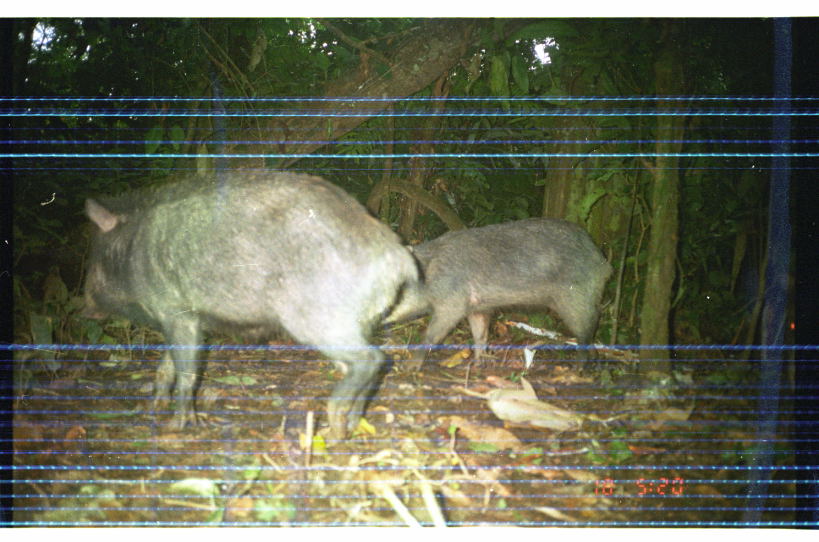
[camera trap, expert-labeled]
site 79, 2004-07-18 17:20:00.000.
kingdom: Animalia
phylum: Chordata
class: Mammalia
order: Artiodactyla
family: Tayassuidae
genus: Tayassu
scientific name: Tayassu pecari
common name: white-lipped peccary